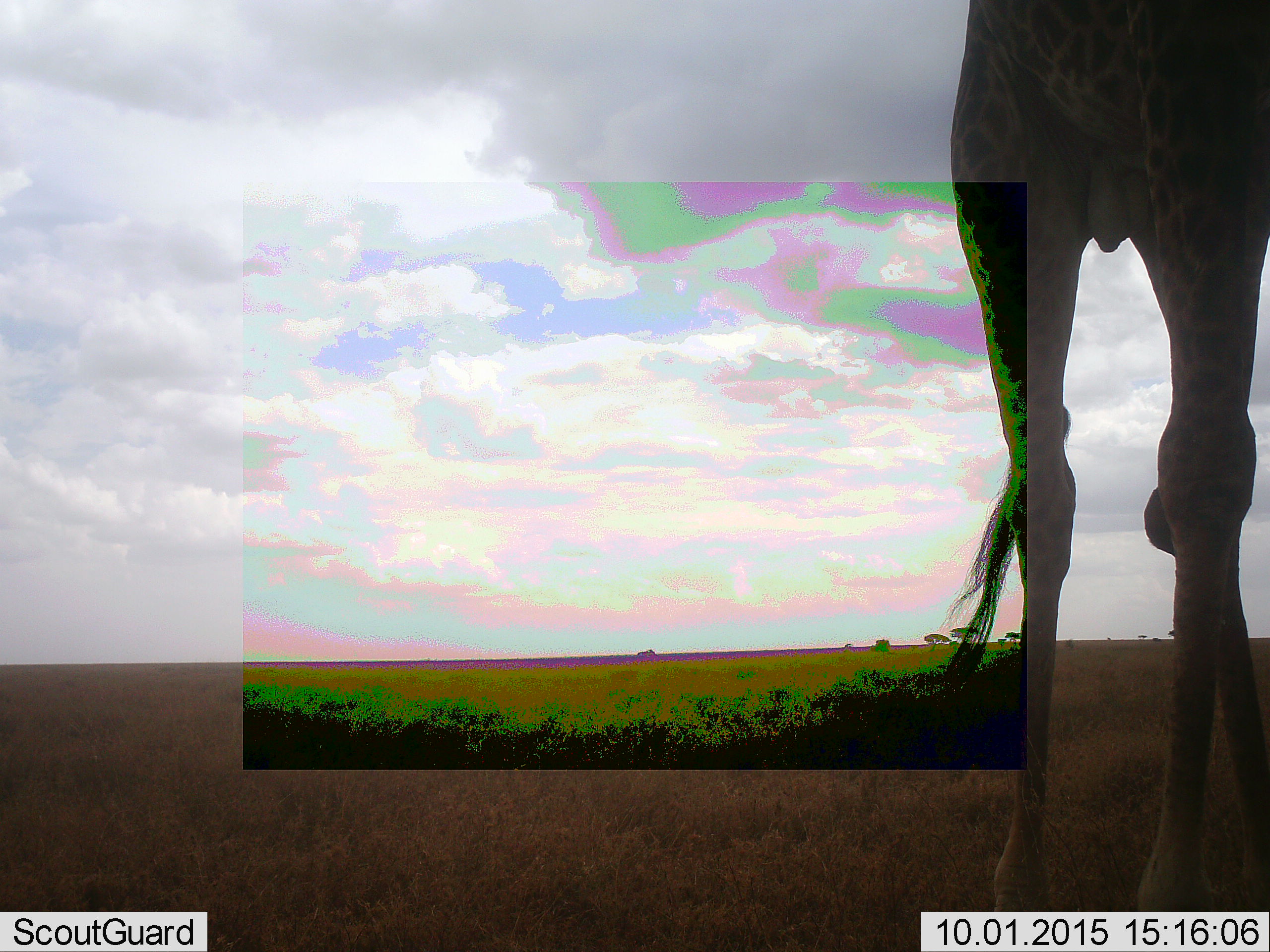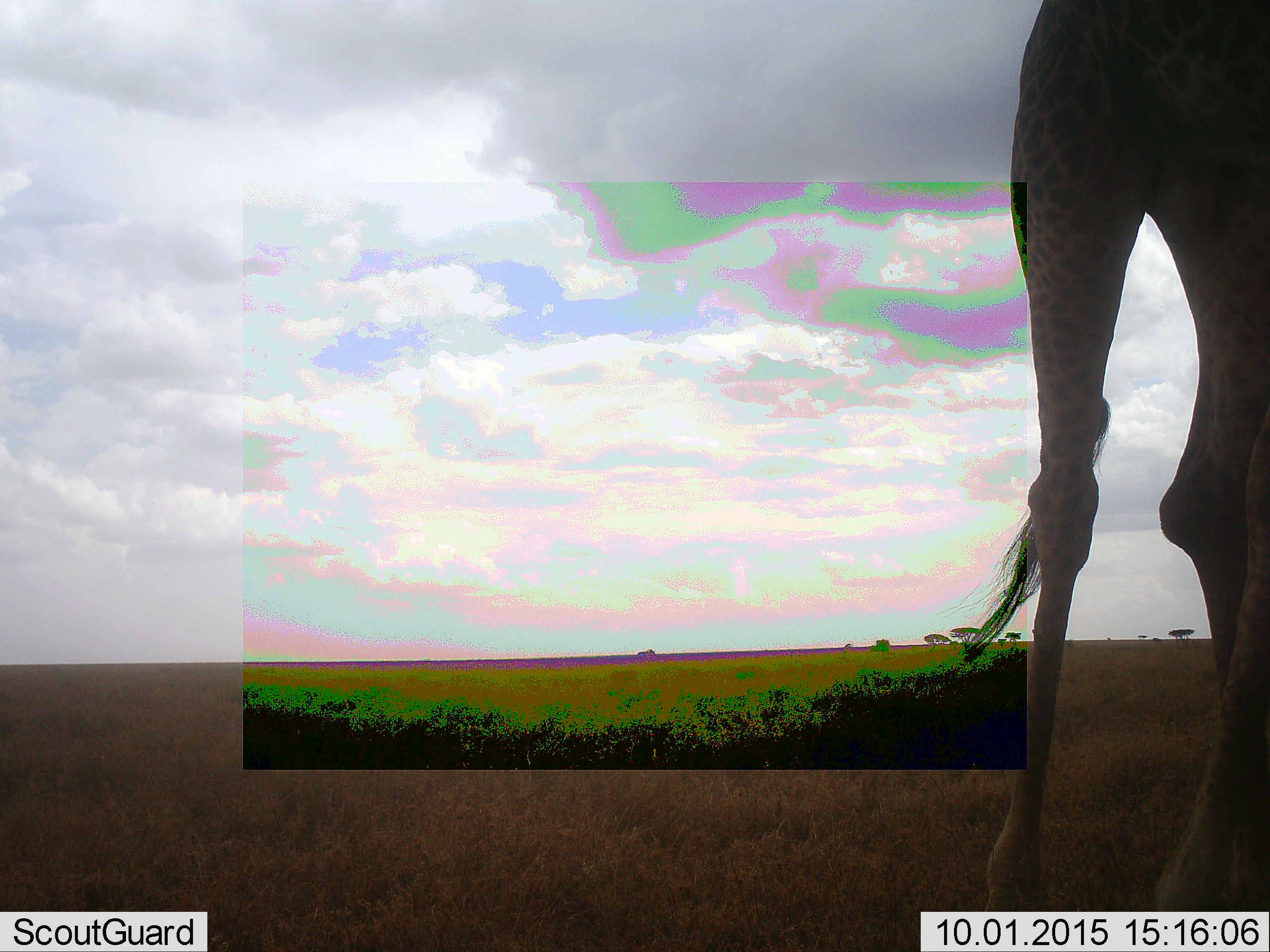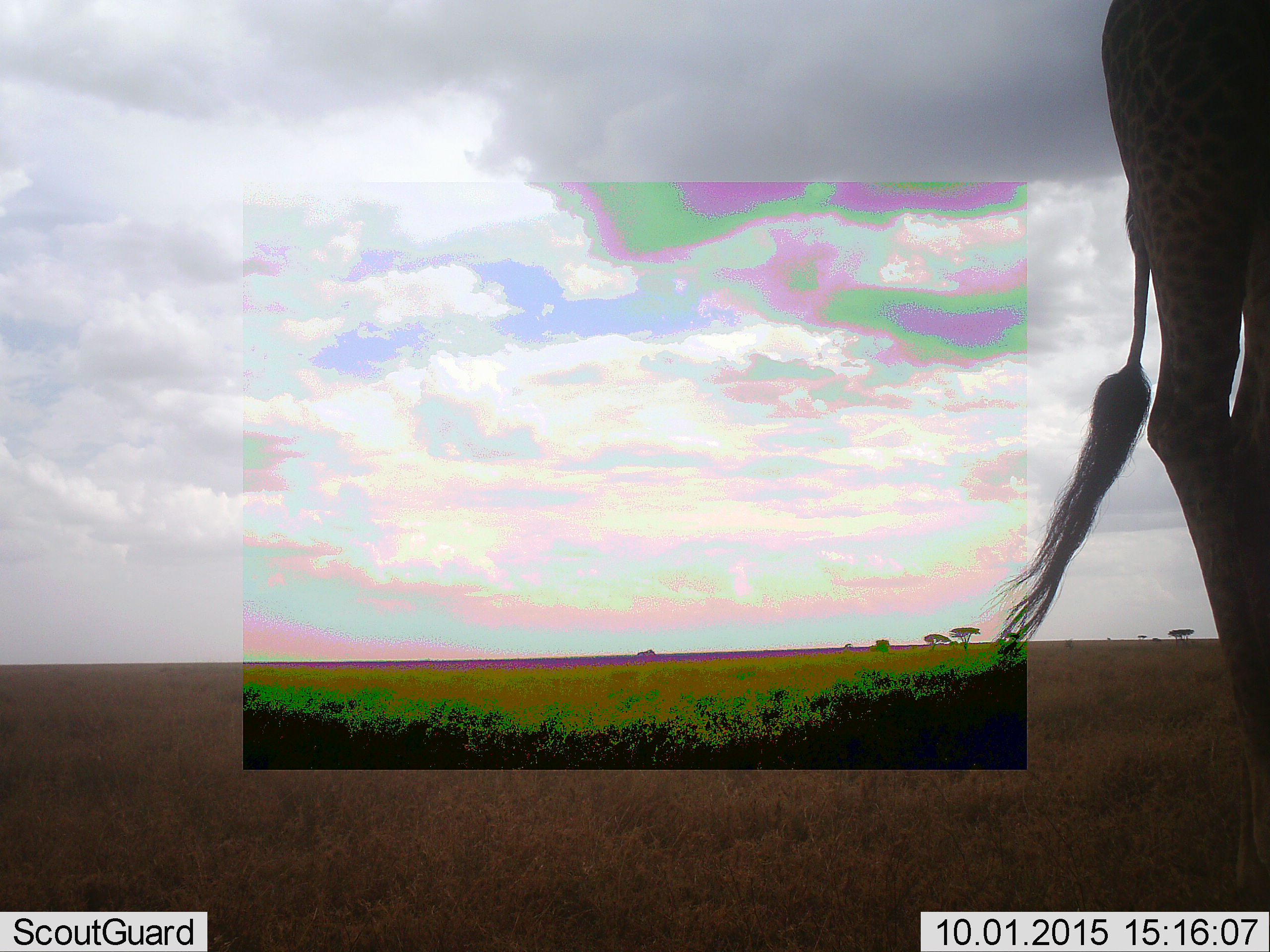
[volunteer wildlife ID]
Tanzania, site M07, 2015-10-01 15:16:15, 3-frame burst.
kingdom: Animalia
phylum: Chordata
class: Mammalia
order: Artiodactyla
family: Giraffidae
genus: Giraffa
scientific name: Giraffa camelopardalis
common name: giraffe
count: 1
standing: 20%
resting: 0%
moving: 90%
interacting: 0%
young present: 0%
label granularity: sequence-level